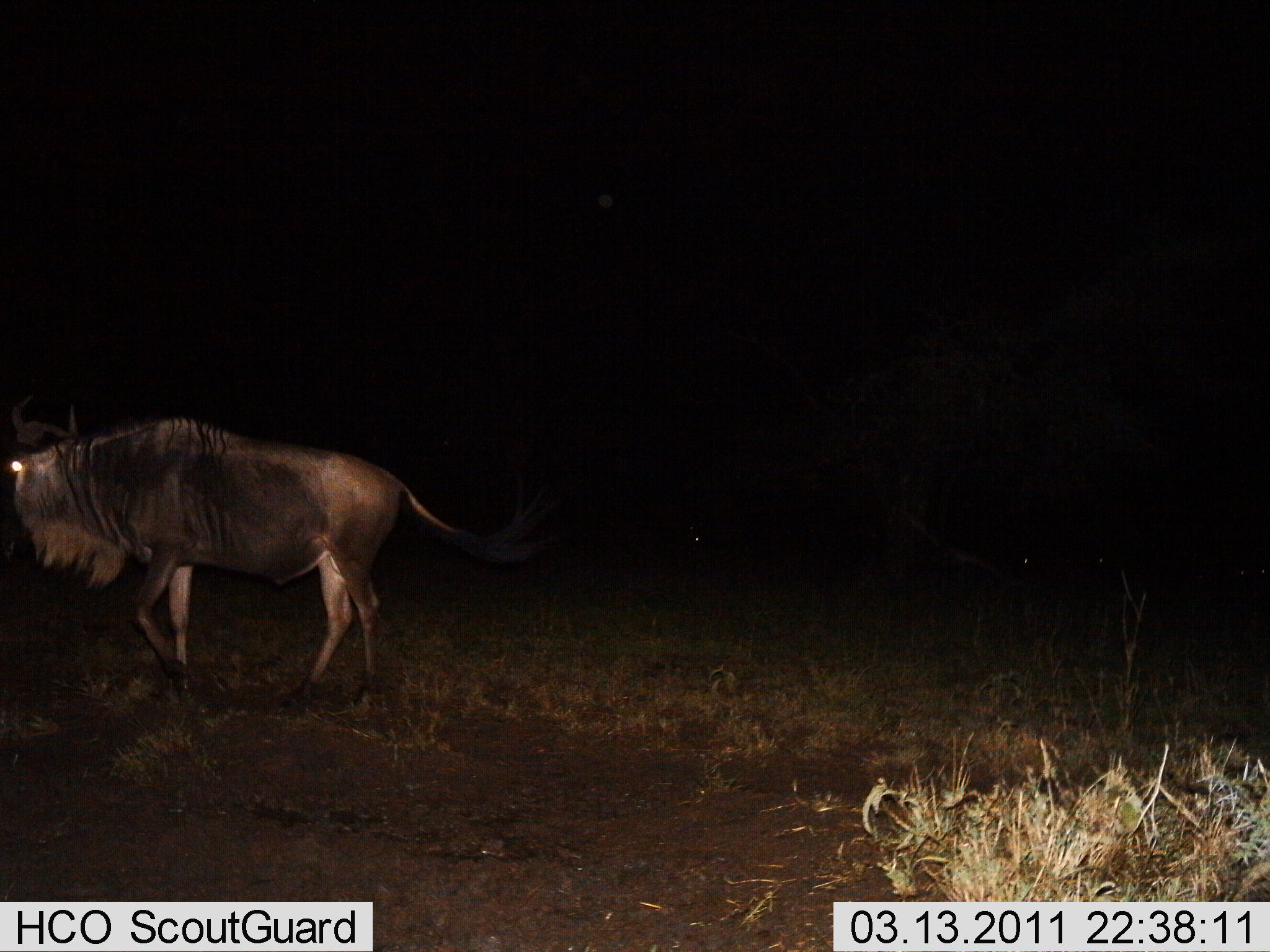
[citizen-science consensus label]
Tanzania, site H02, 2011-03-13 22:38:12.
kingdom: Animalia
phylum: Chordata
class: Mammalia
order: Artiodactyla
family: Bovidae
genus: Connochaetes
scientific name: Connochaetes taurinus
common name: blue wildebeest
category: wildebeest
Wildebeest (blue wildebeest) (Connochaetes taurinus), count 1. Behavior (volunteer vote fractions): standing 10%, resting 0%, moving 90%, interacting 0%. Young present (vote fraction): 0%. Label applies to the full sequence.